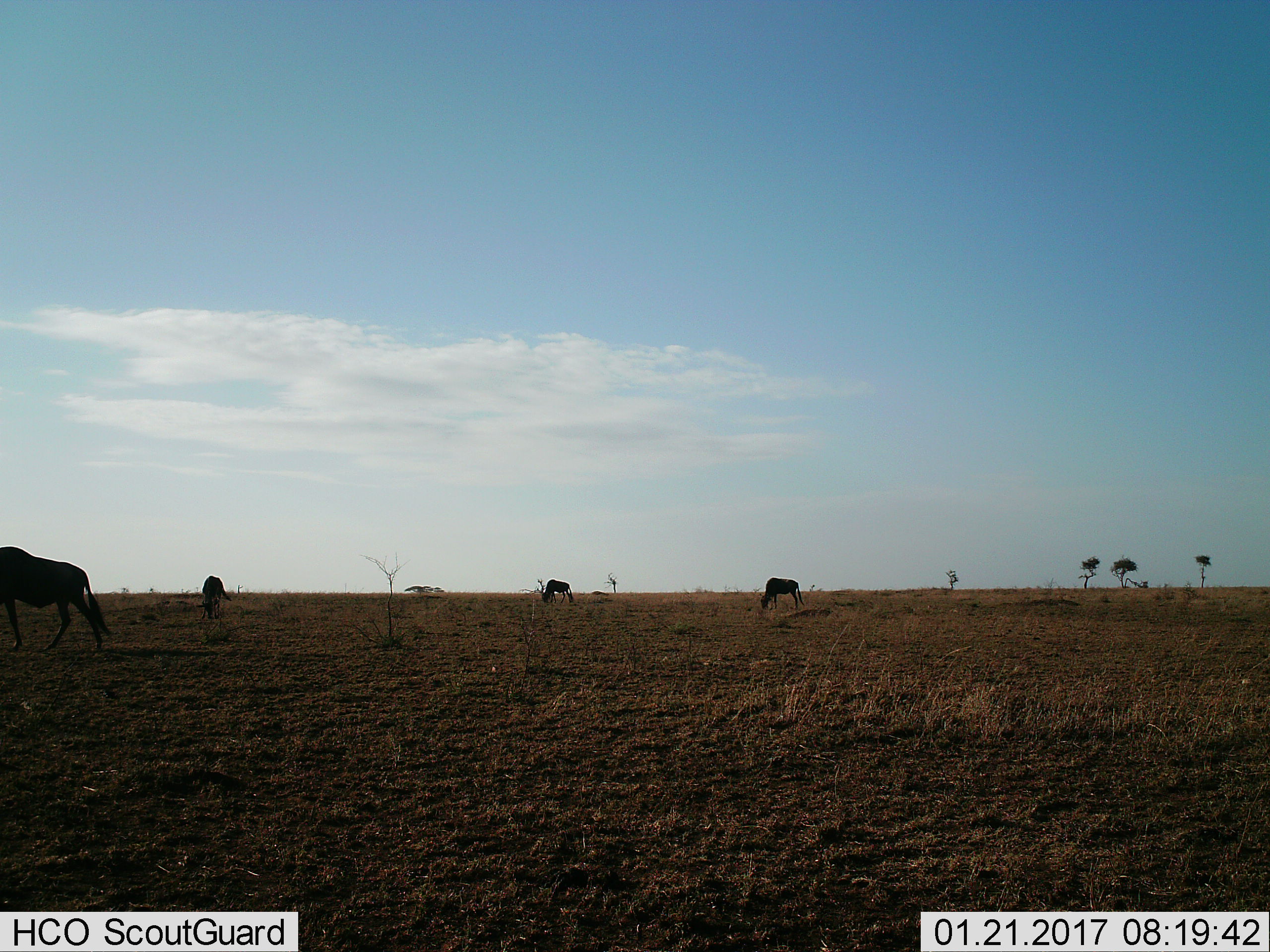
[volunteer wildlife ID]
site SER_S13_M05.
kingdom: Animalia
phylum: Chordata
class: Mammalia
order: Artiodactyla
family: Bovidae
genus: Connochaetes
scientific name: Connochaetes taurinus taurinus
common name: blue wildebeest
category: wildebeestblue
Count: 4.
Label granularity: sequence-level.